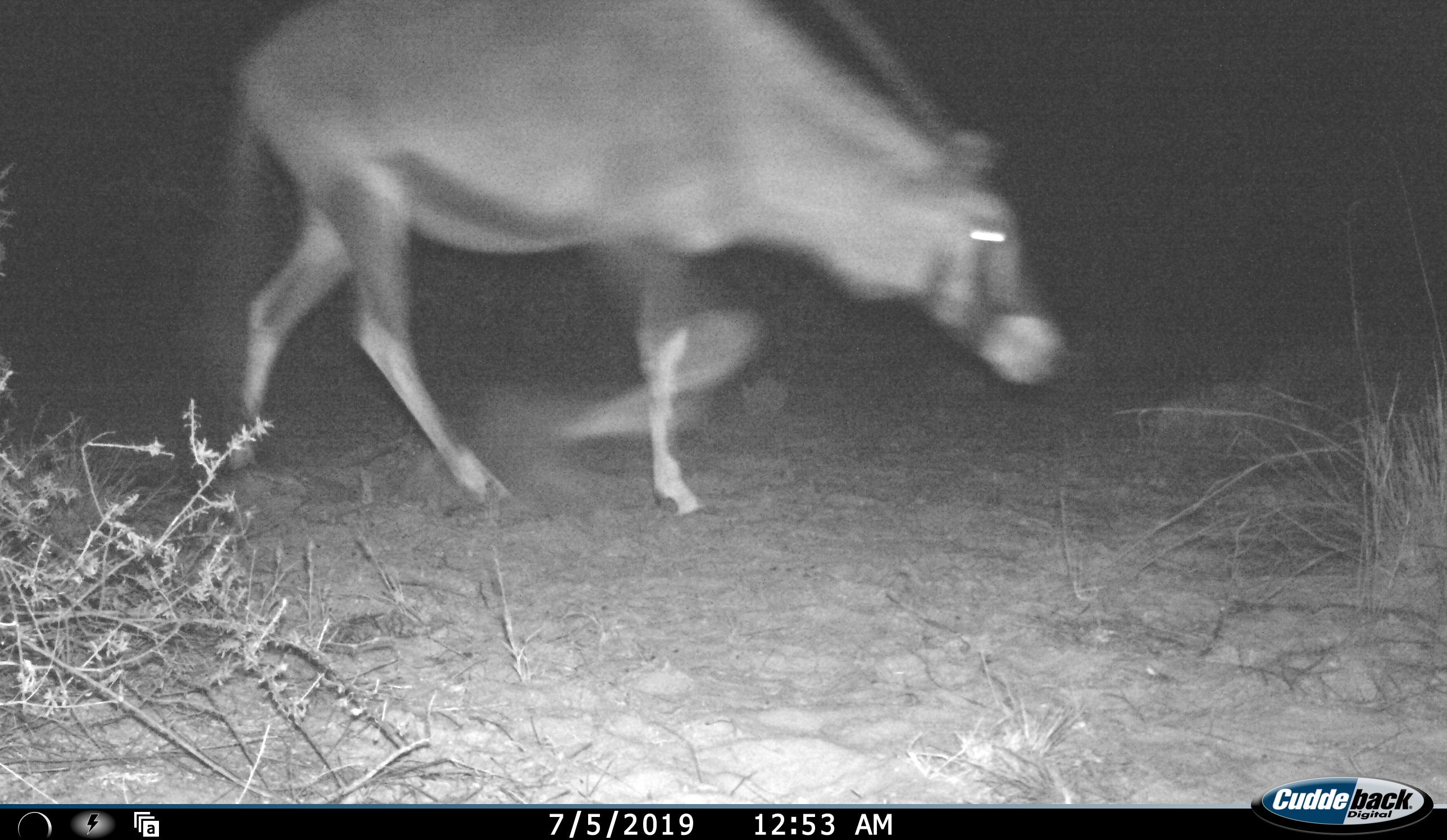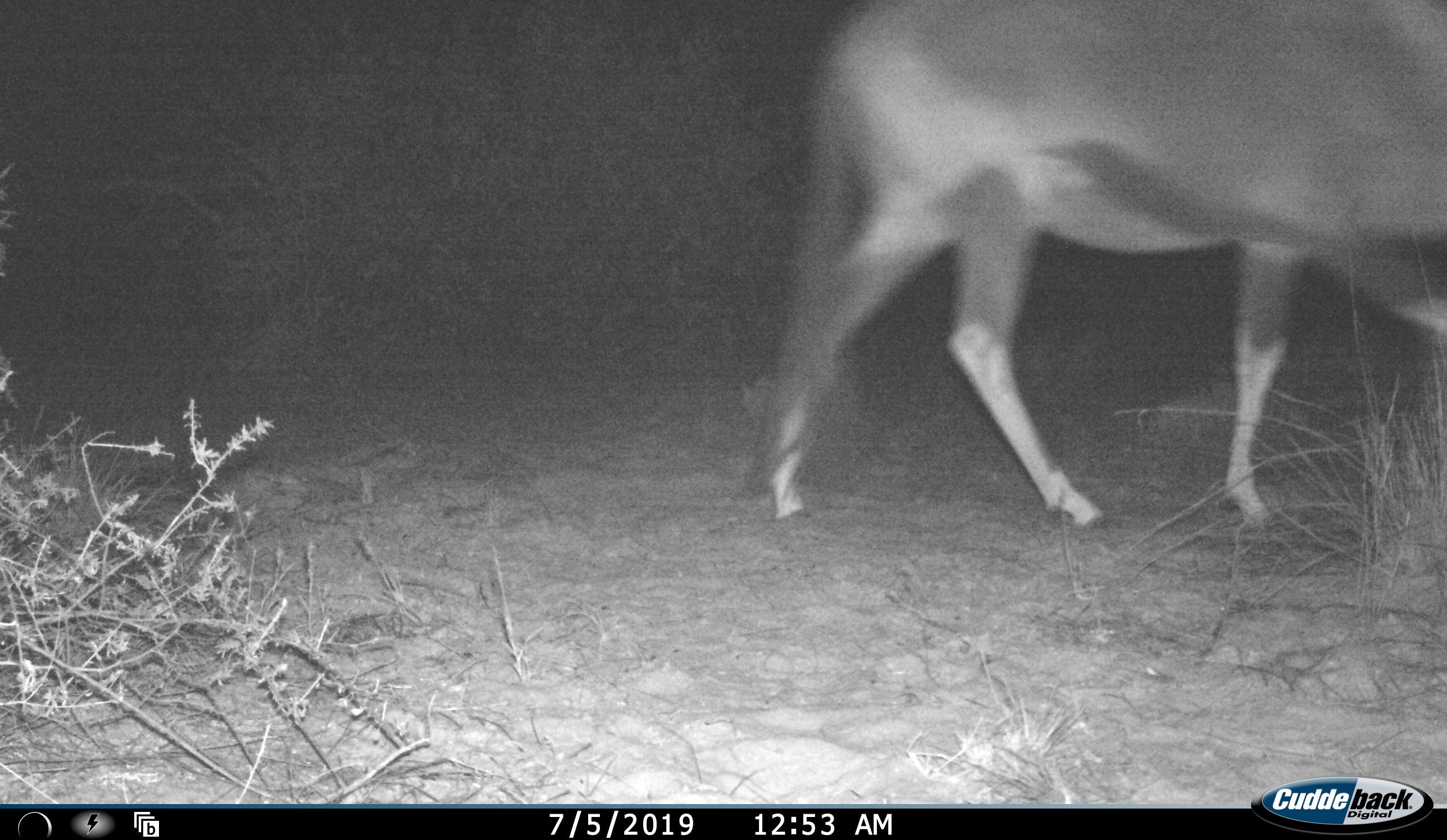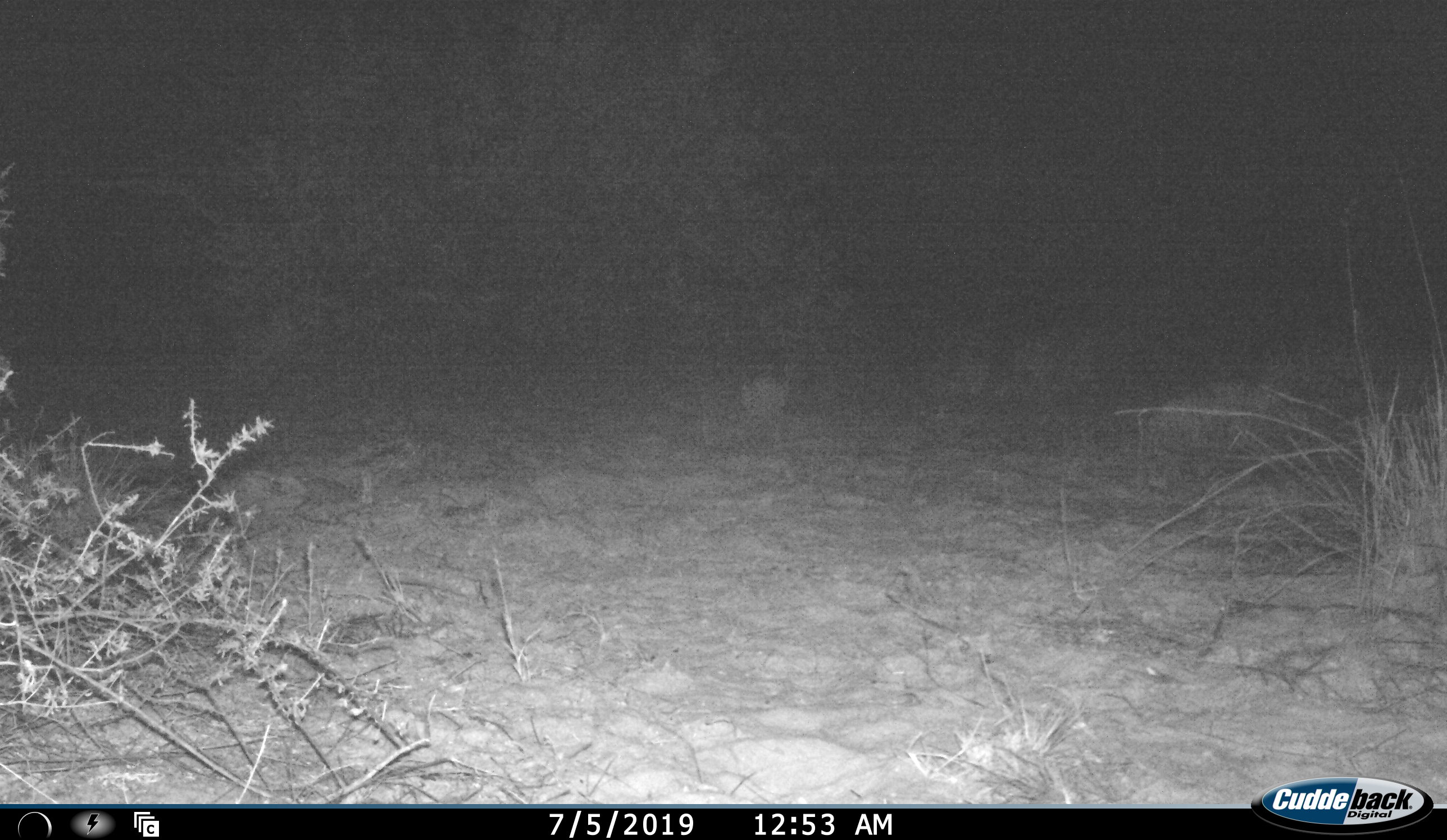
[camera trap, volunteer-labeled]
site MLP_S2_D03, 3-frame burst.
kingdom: Animalia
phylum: Chordata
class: Mammalia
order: Artiodactyla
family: Bovidae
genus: Oryx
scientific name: Oryx gazella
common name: gemsbok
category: oryx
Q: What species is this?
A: Oryx (gemsbok) (Oryx gazella).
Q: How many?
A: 1.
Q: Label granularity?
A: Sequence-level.